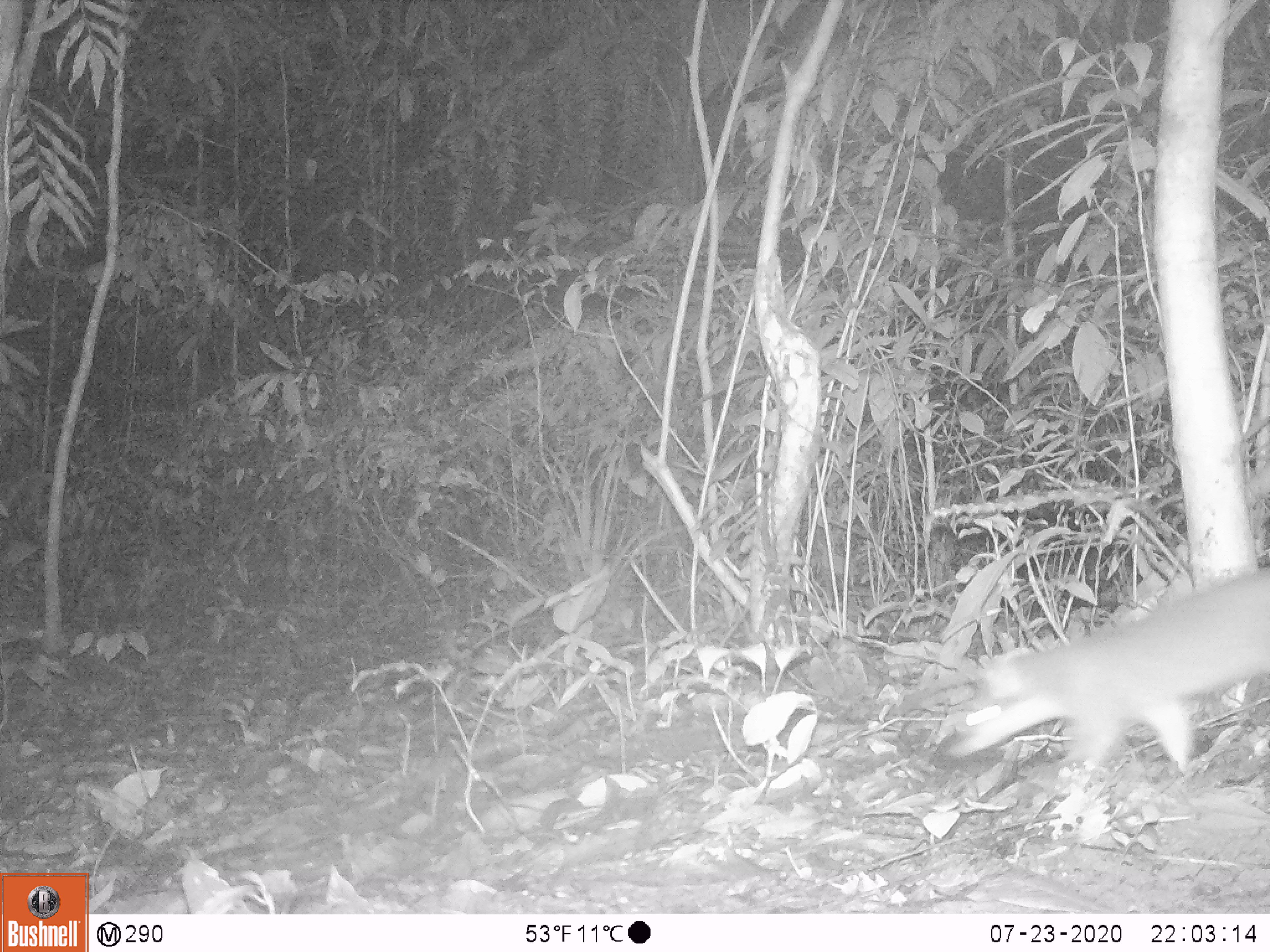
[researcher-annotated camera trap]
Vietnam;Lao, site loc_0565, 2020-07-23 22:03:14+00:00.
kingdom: Animalia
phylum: Chordata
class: Mammalia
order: Carnivora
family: Mustelidae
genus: Melogale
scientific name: Melogale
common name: ferret badger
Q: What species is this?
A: Ferret badger (Melogale).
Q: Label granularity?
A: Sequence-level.